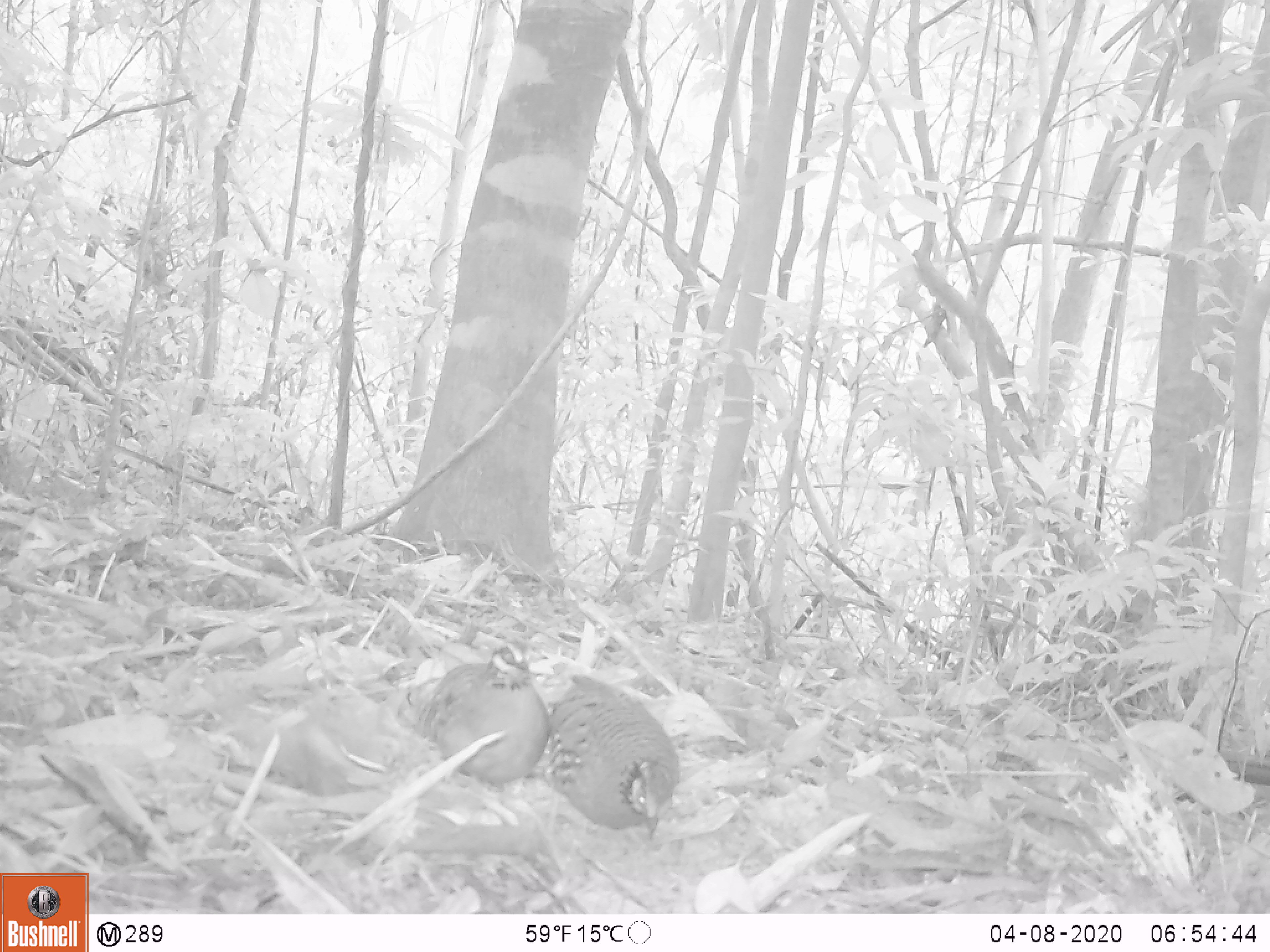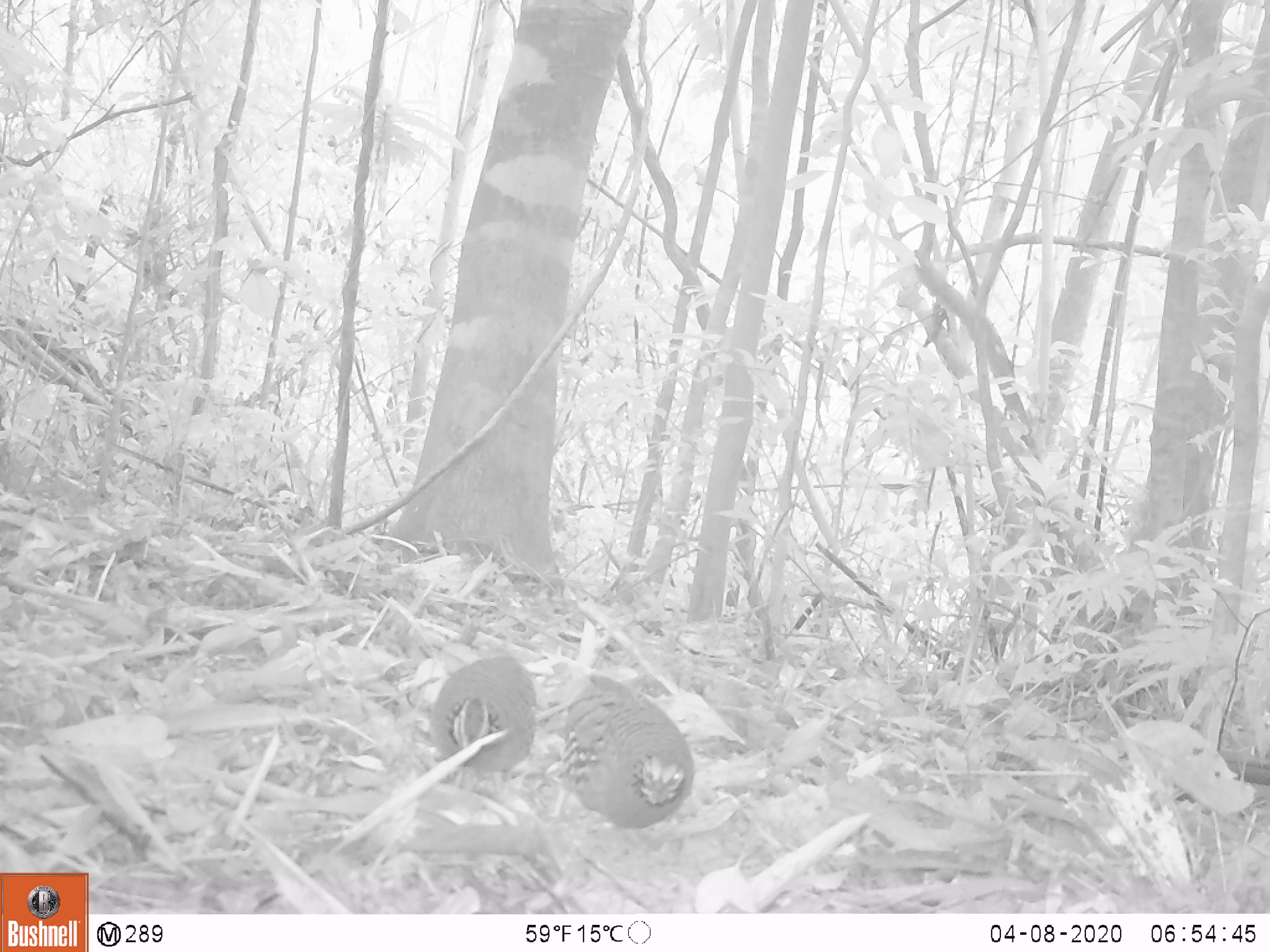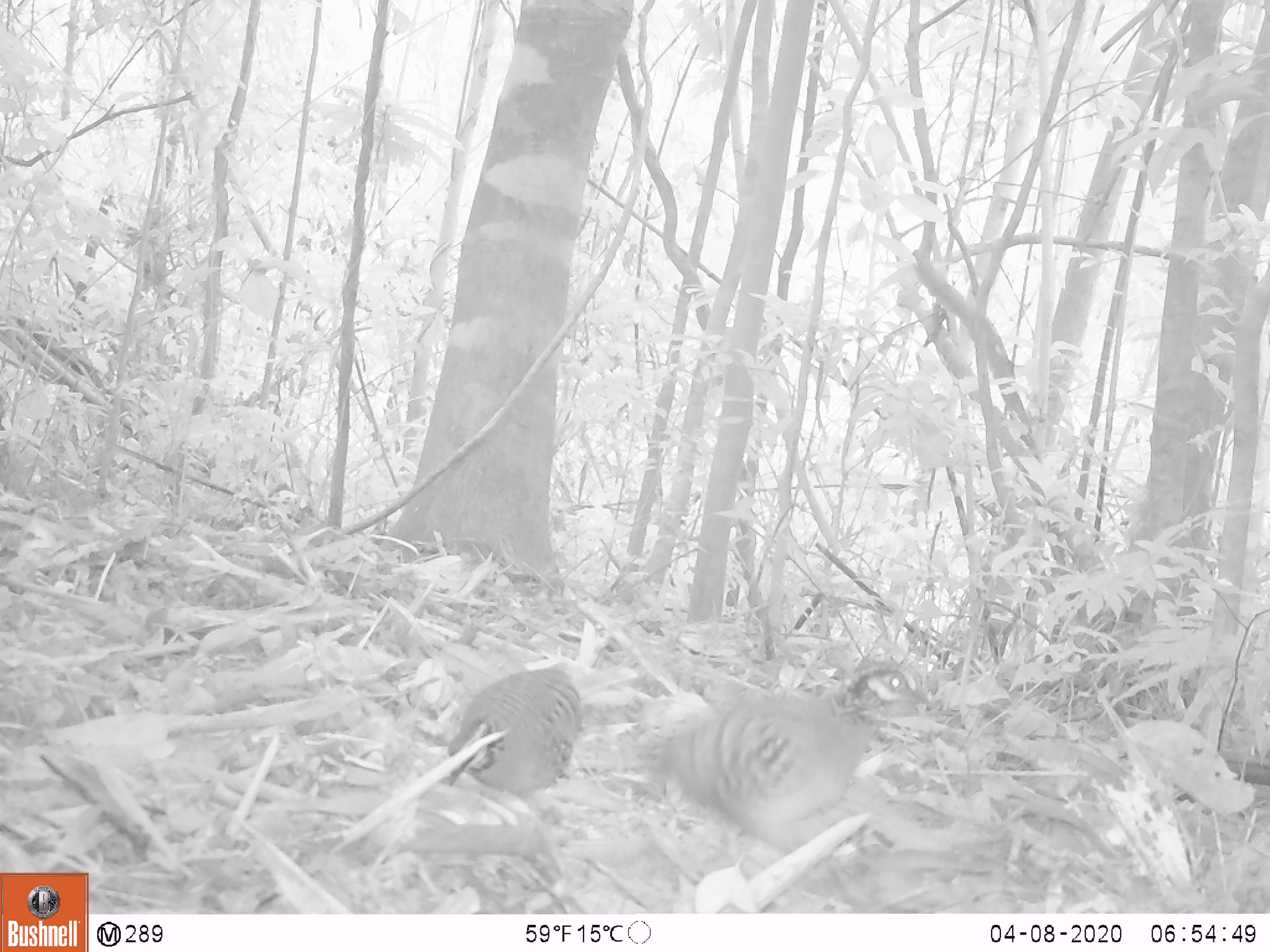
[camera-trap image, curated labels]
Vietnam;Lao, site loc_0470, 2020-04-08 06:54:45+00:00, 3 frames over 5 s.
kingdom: Animalia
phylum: Chordata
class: Aves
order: Galliformes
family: Phasianidae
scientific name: Phasianidae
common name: partridge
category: unidentified partridge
Unidentified partridge (partridge) (Phasianidae). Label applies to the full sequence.